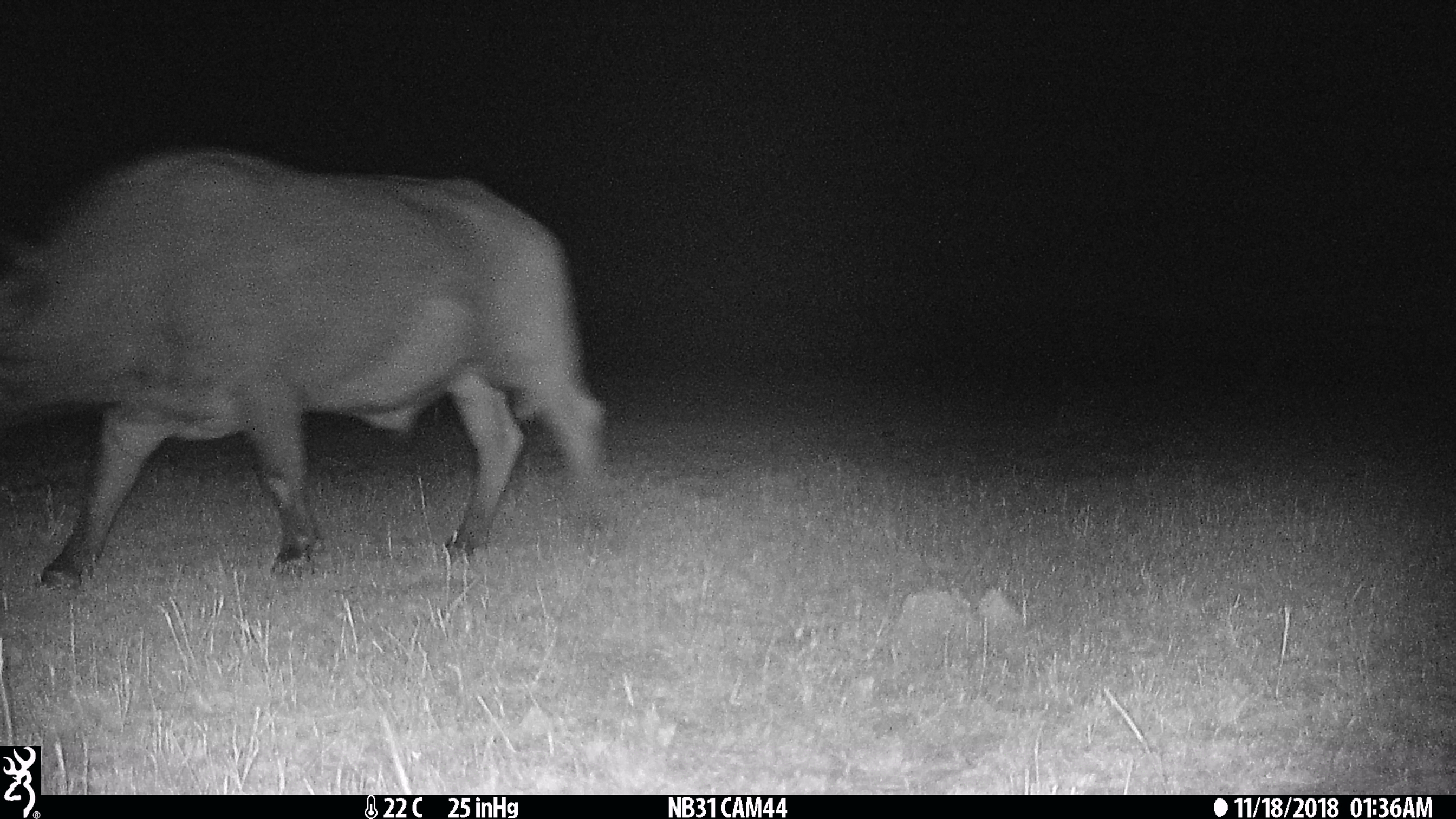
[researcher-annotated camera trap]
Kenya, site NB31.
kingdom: Animalia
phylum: Chordata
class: Mammalia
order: Artiodactyla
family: Bovidae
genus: Syncerus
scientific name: Syncerus caffer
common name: buffalo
Buffalo (Syncerus caffer).